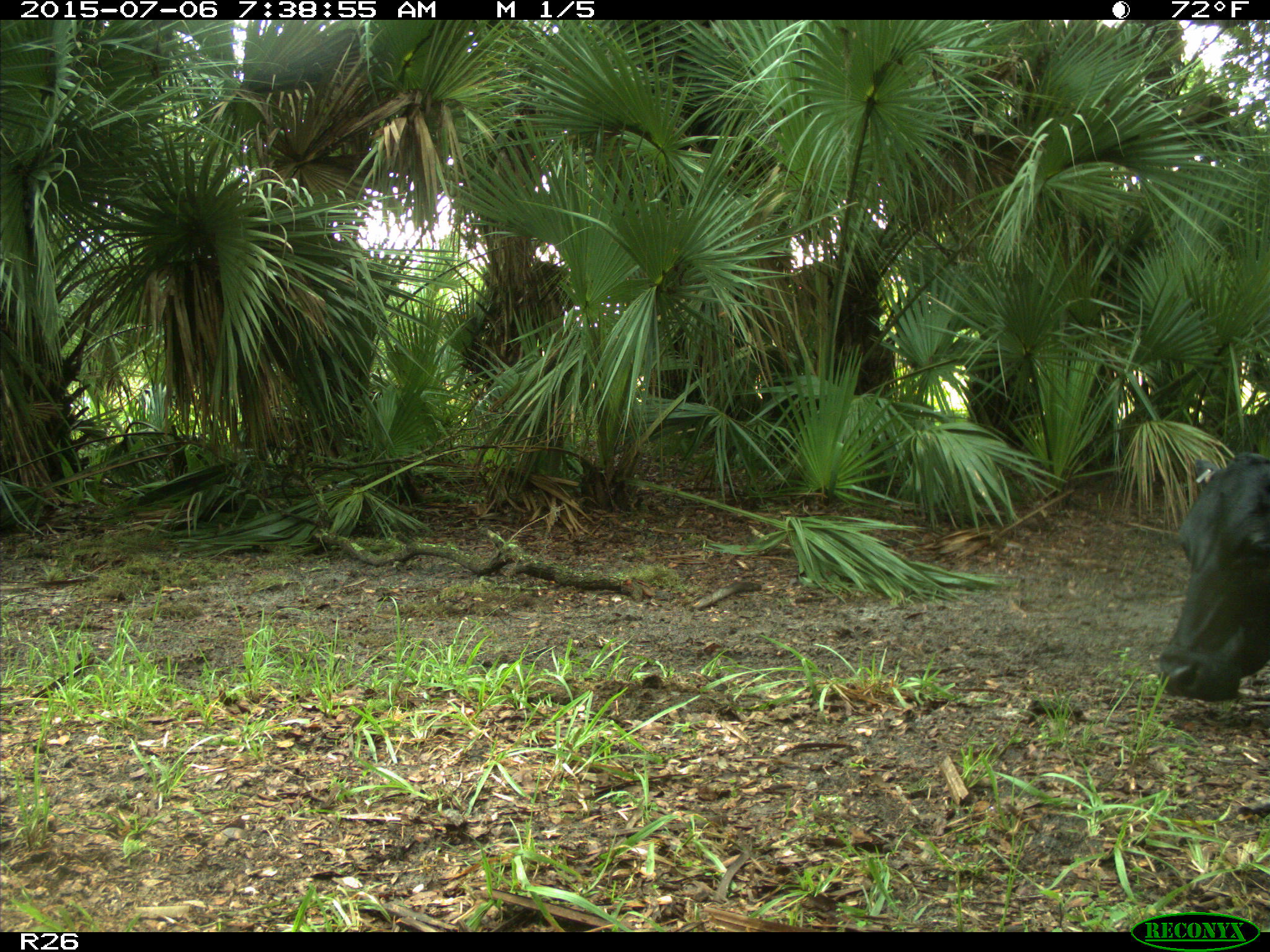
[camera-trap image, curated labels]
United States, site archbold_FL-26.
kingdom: Animalia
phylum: Chordata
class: Mammalia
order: Artiodactyla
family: Bovidae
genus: Bos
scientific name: Bos taurus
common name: domestic cow